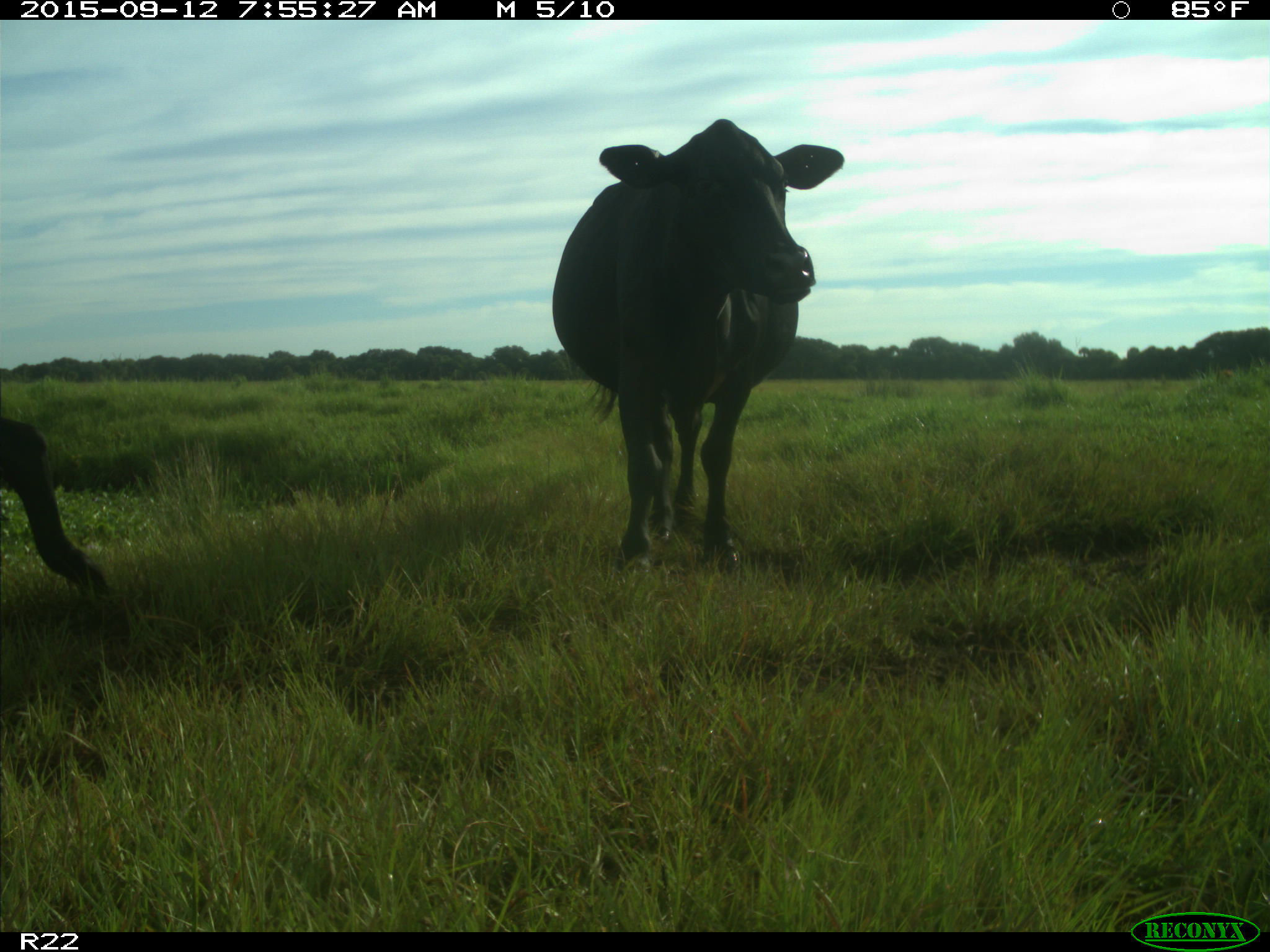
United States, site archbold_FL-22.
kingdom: Animalia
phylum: Chordata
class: Mammalia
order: Artiodactyla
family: Bovidae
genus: Bos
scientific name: Bos taurus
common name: domestic cow